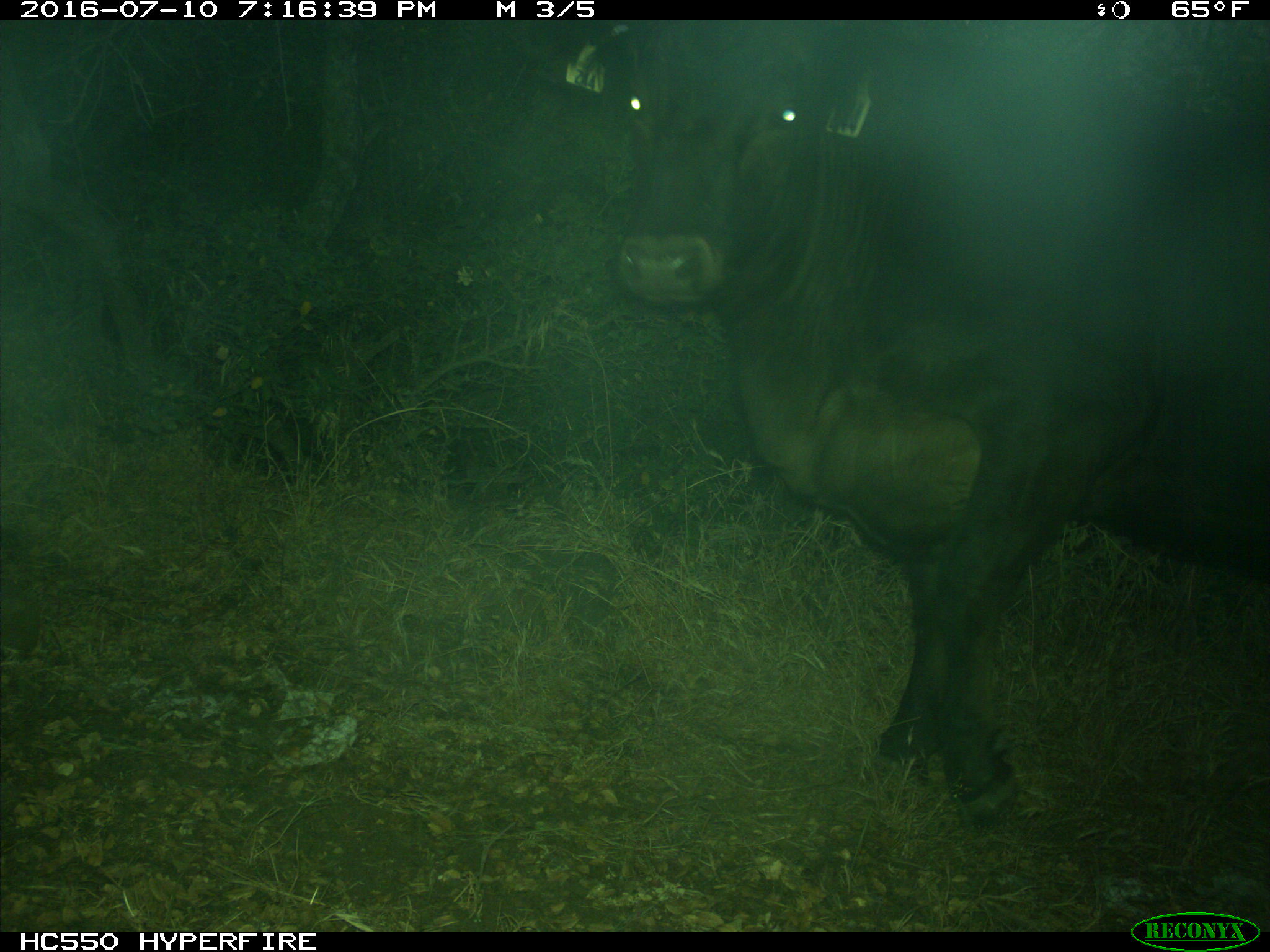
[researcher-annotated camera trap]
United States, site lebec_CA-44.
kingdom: Animalia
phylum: Chordata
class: Mammalia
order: Artiodactyla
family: Bovidae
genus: Bos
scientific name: Bos taurus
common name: domestic cow